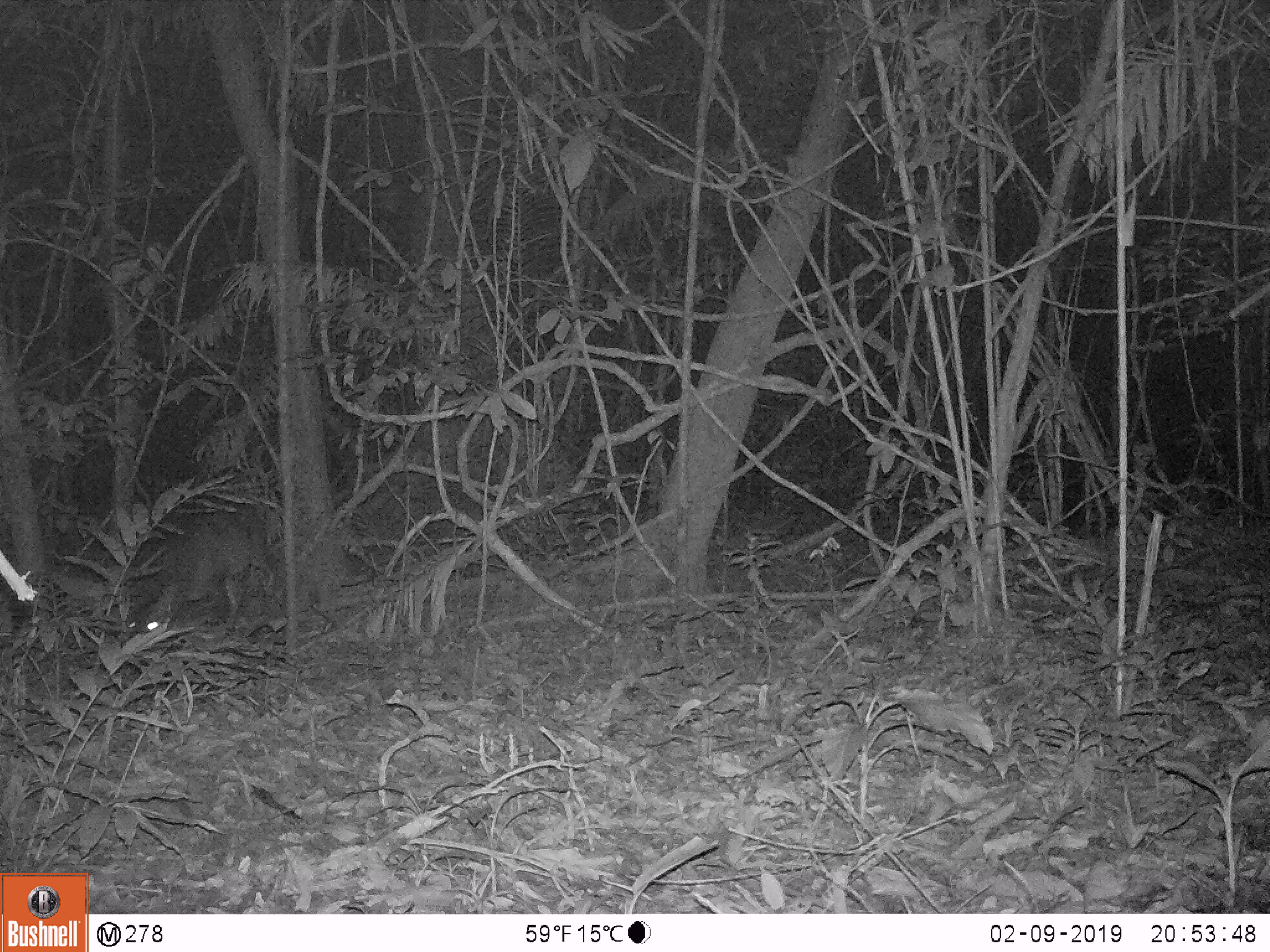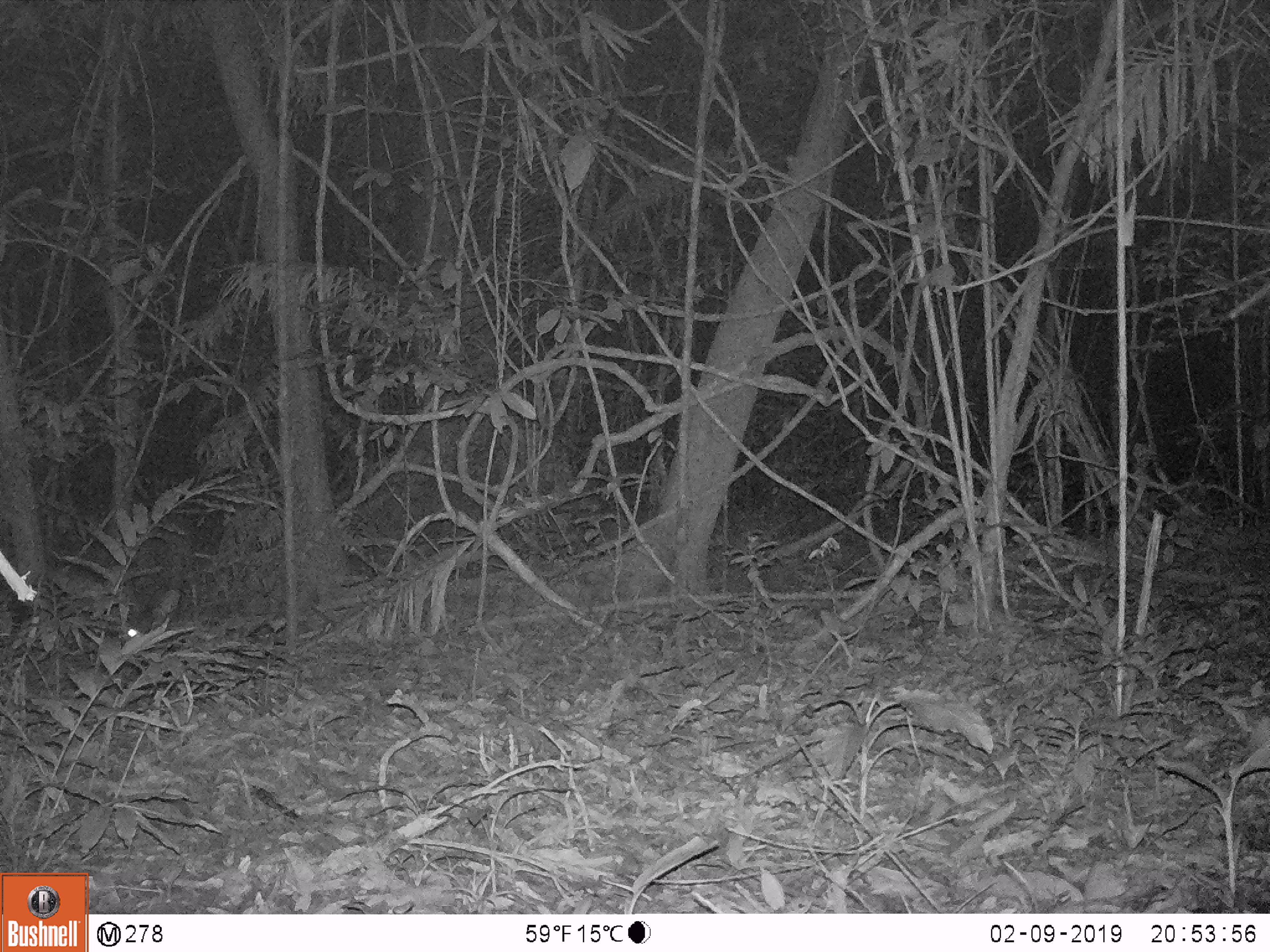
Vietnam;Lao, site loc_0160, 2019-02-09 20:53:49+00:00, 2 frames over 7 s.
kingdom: Animalia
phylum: Chordata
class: Mammalia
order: Artiodactyla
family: Cervidae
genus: Muntiacus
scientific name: Muntiacus vuquangensis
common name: large-antlered muntjac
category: large antlered muntjac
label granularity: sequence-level